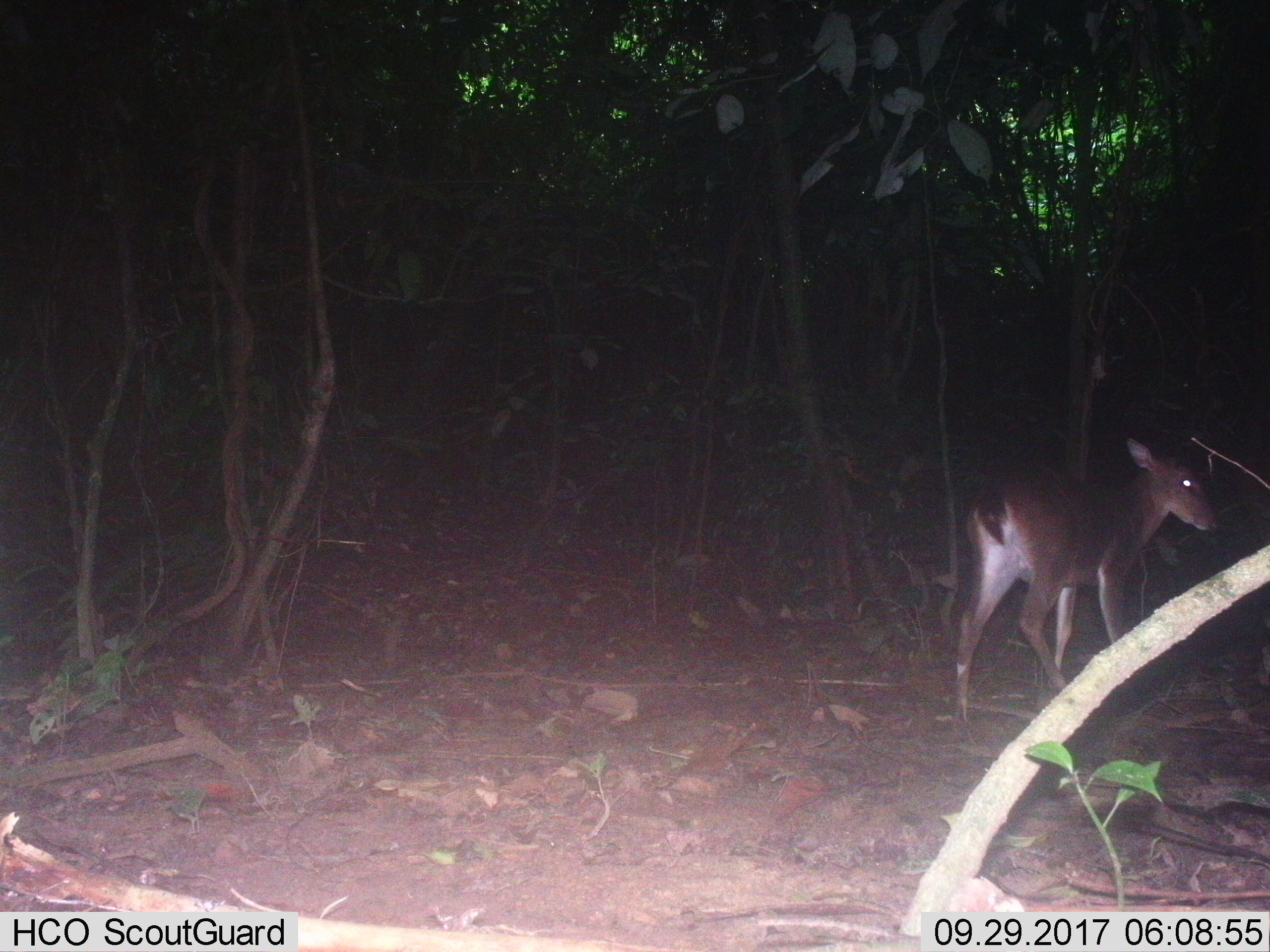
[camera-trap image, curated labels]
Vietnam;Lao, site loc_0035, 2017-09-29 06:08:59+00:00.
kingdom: Animalia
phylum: Chordata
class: Mammalia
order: Artiodactyla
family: Cervidae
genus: Muntiacus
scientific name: Muntiacus vuquangensis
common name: large-antlered muntjac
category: large antlered muntjac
Large antlered muntjac (large-antlered muntjac) (Muntiacus vuquangensis). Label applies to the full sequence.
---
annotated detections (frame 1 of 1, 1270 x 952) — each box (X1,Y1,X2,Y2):
large antlered muntjac: (948,436,1220,723)